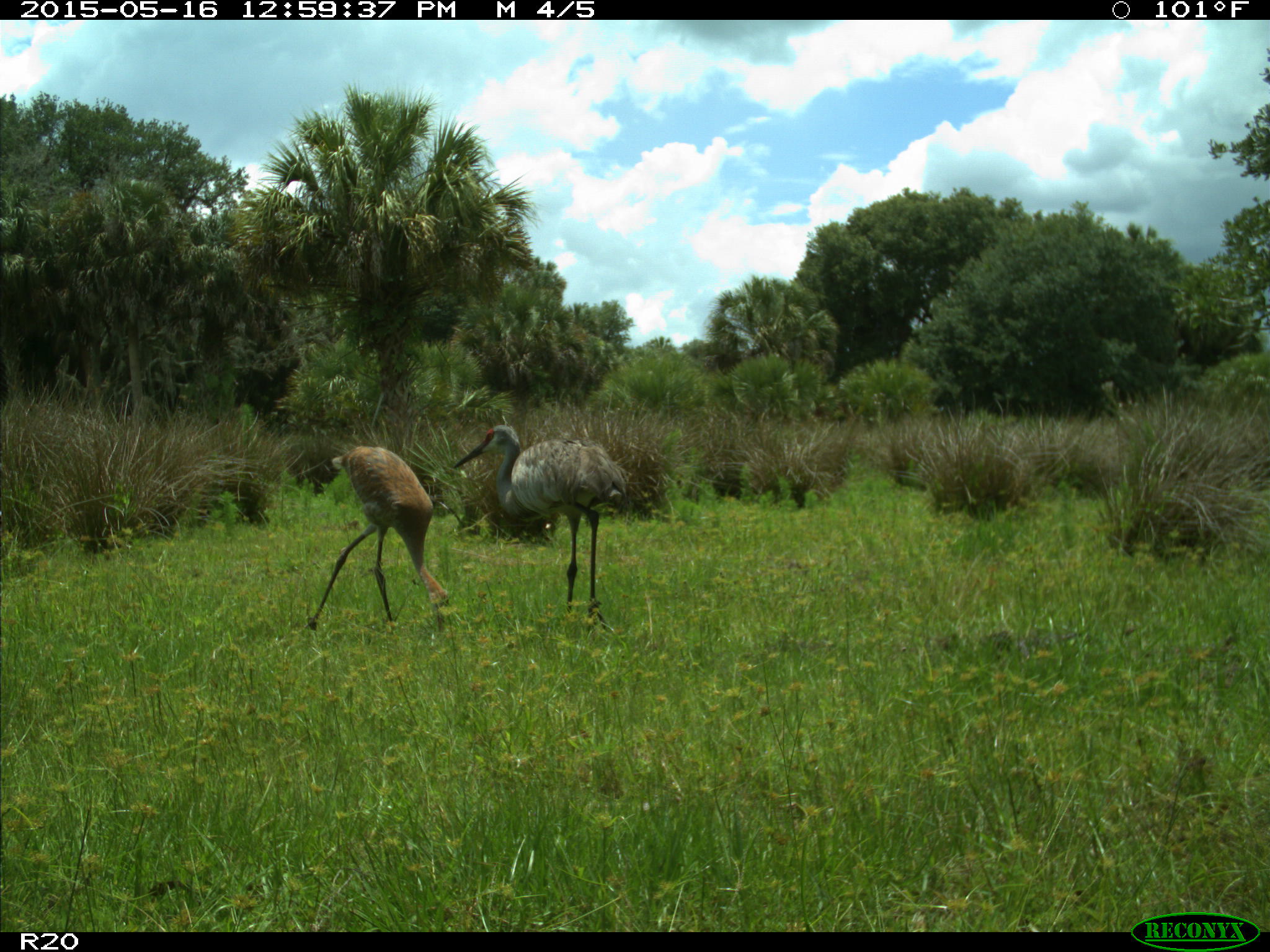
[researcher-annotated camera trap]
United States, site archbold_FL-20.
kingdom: Animalia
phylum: Chordata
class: Aves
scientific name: Aves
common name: birds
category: unidentified bird